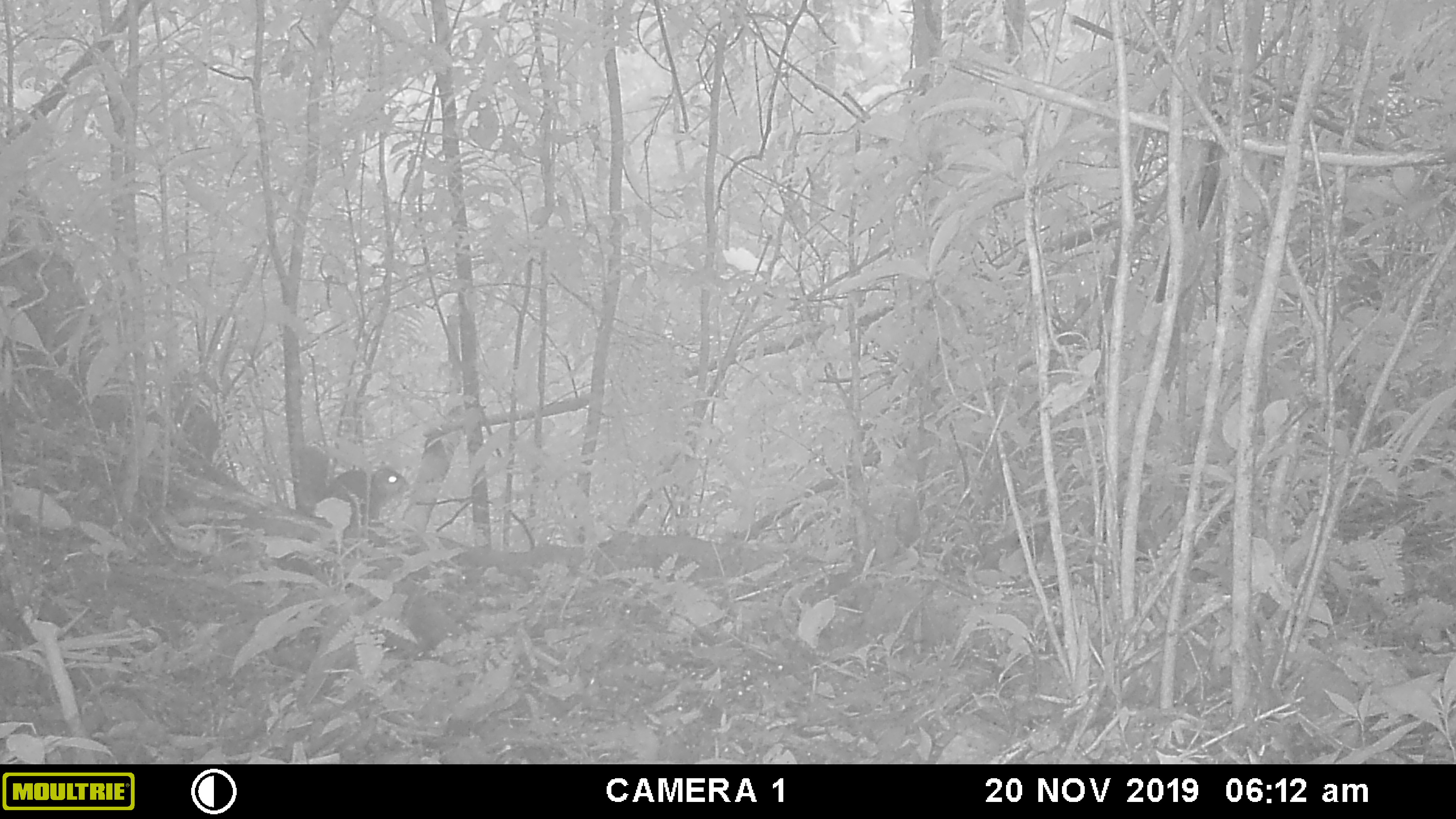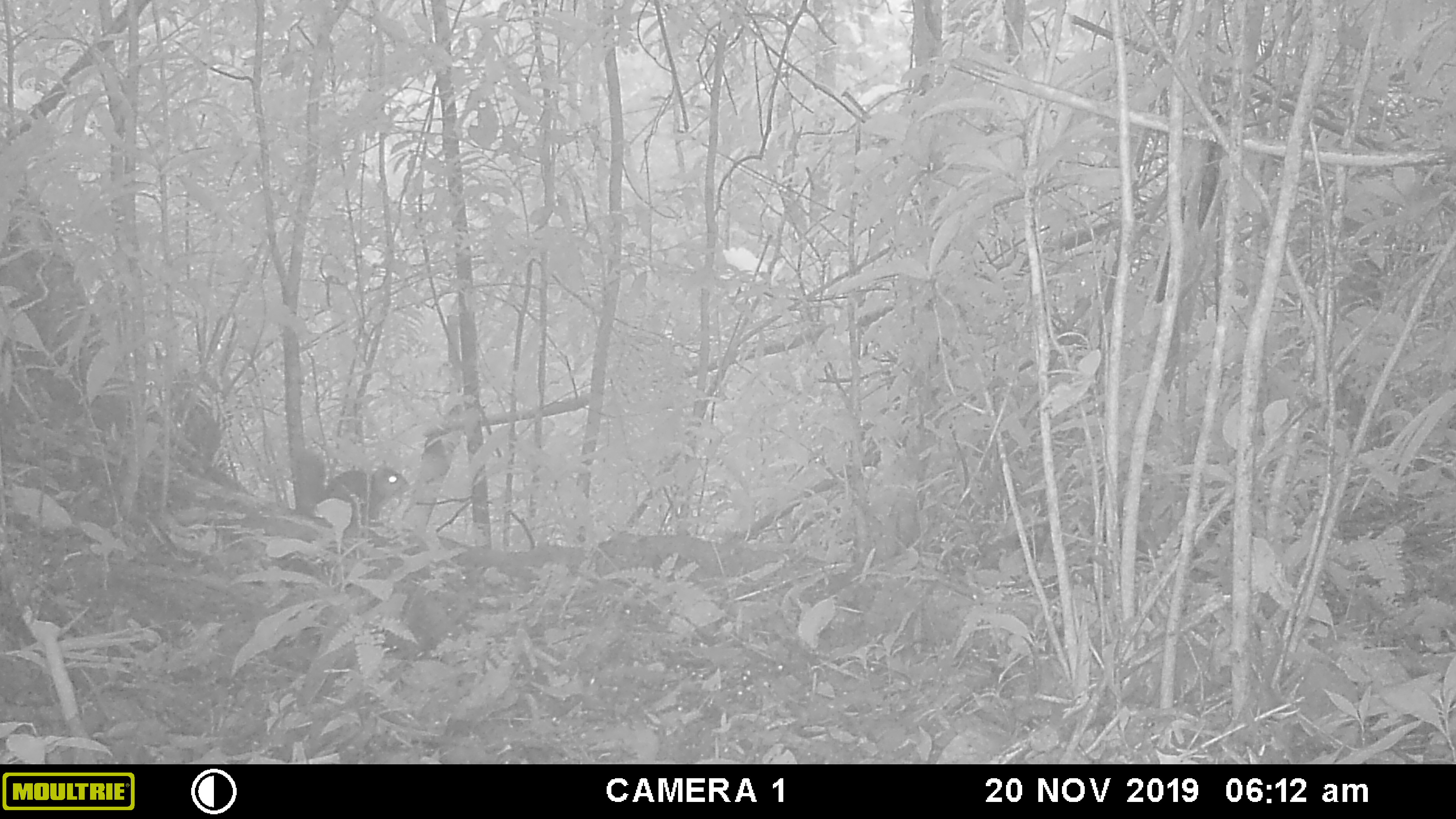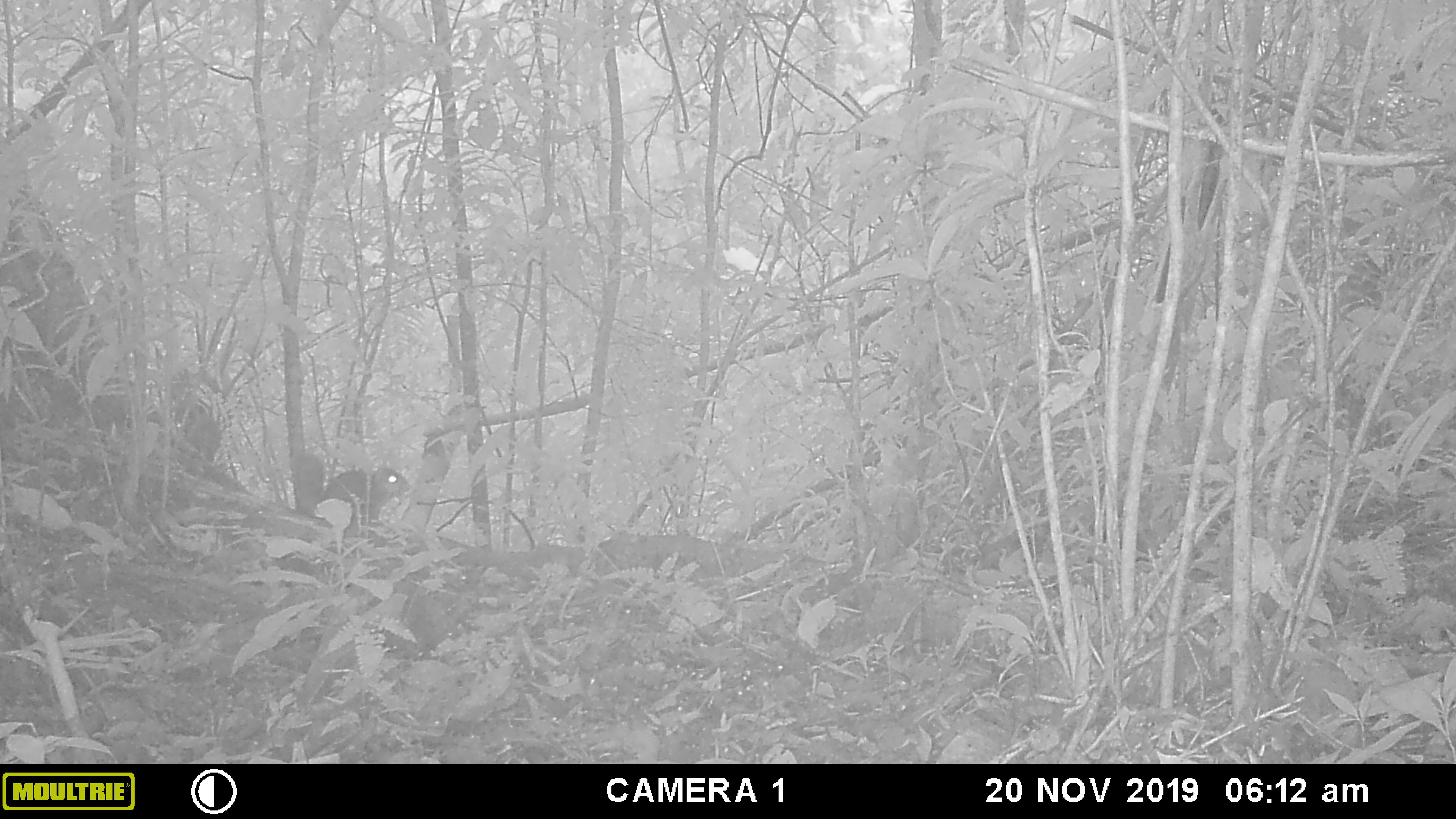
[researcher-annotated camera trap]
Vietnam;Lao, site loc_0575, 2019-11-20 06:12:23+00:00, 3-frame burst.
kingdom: Animalia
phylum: Chordata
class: Mammalia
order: Rodentia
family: Sciuridae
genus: Dremomys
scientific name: Dremomys rufigenis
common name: red-cheeked squirrel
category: red cheeked squirrel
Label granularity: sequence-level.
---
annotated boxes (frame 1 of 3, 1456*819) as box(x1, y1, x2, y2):
red cheeked squirrel: box(297, 443, 409, 526)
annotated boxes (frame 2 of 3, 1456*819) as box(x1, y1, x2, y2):
red cheeked squirrel: box(294, 447, 411, 527)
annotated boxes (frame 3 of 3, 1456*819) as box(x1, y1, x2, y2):
red cheeked squirrel: box(294, 449, 409, 529)